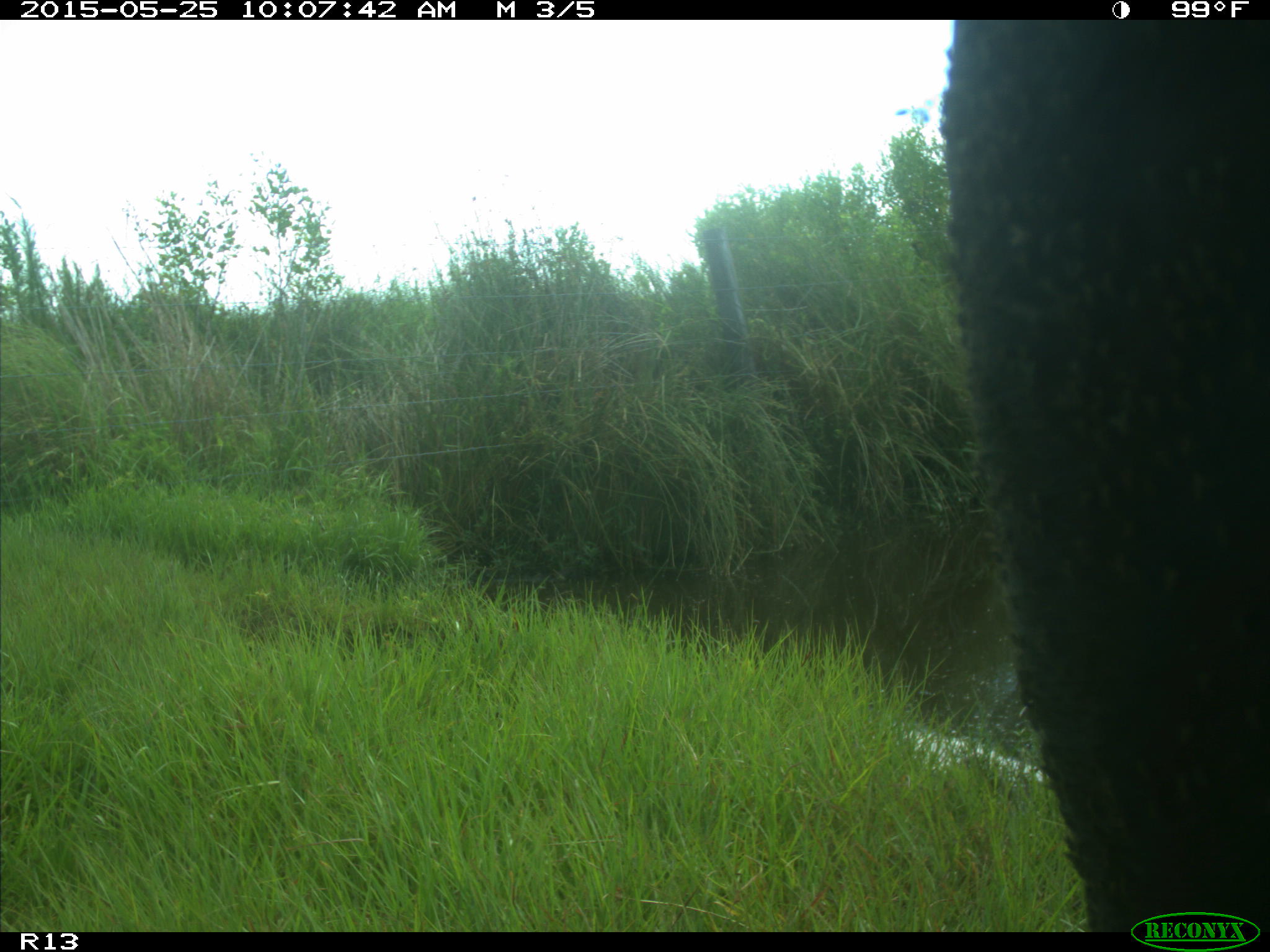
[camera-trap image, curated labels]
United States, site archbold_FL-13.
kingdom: Animalia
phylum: Chordata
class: Mammalia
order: Artiodactyla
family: Bovidae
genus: Bos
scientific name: Bos taurus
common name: domestic cow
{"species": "Bos taurus (domestic cow)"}